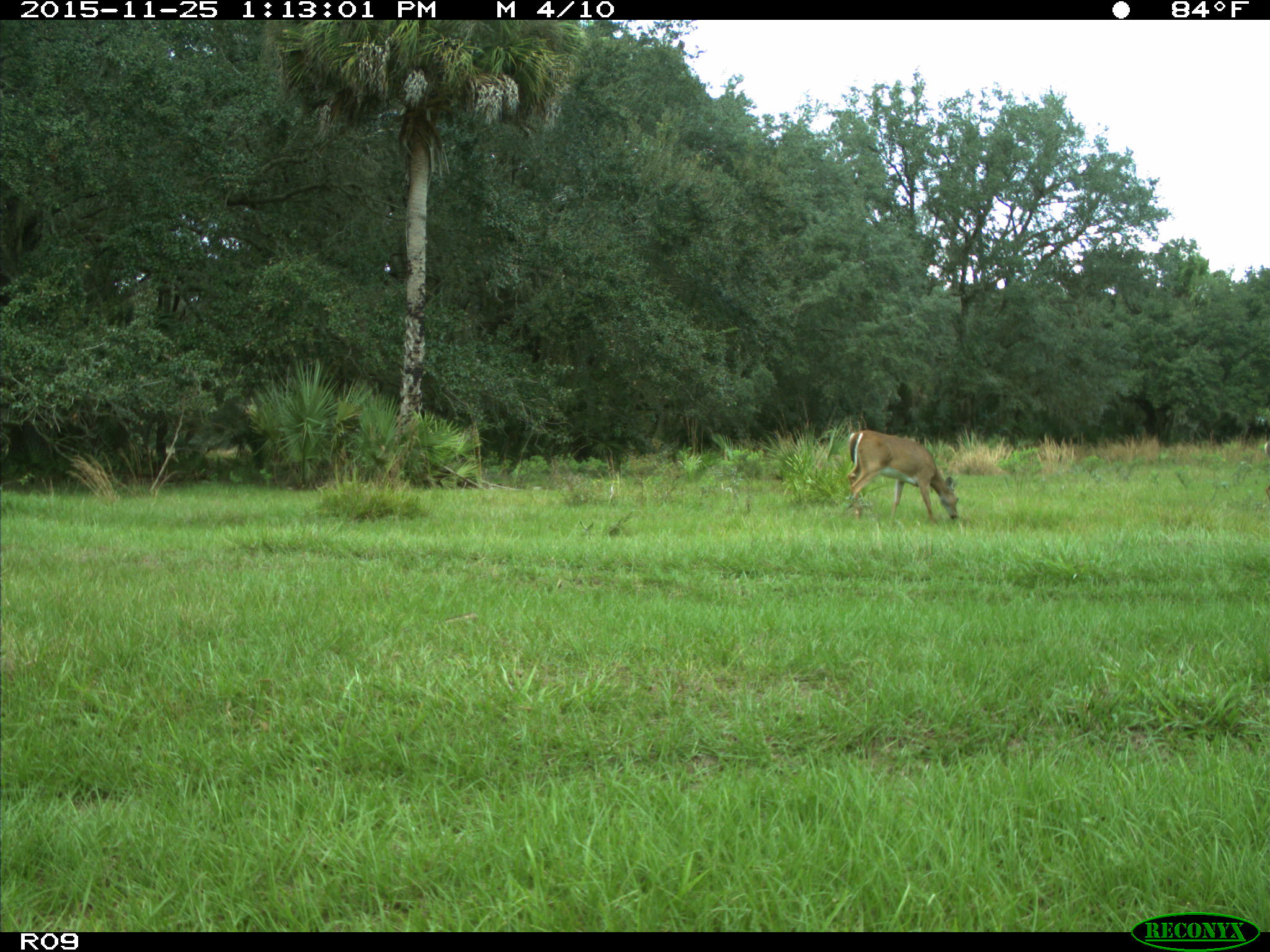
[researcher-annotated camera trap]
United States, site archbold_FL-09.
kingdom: Animalia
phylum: Chordata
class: Mammalia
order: Artiodactyla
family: Cervidae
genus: Odocoileus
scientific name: Odocoileus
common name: deer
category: unidentified deer